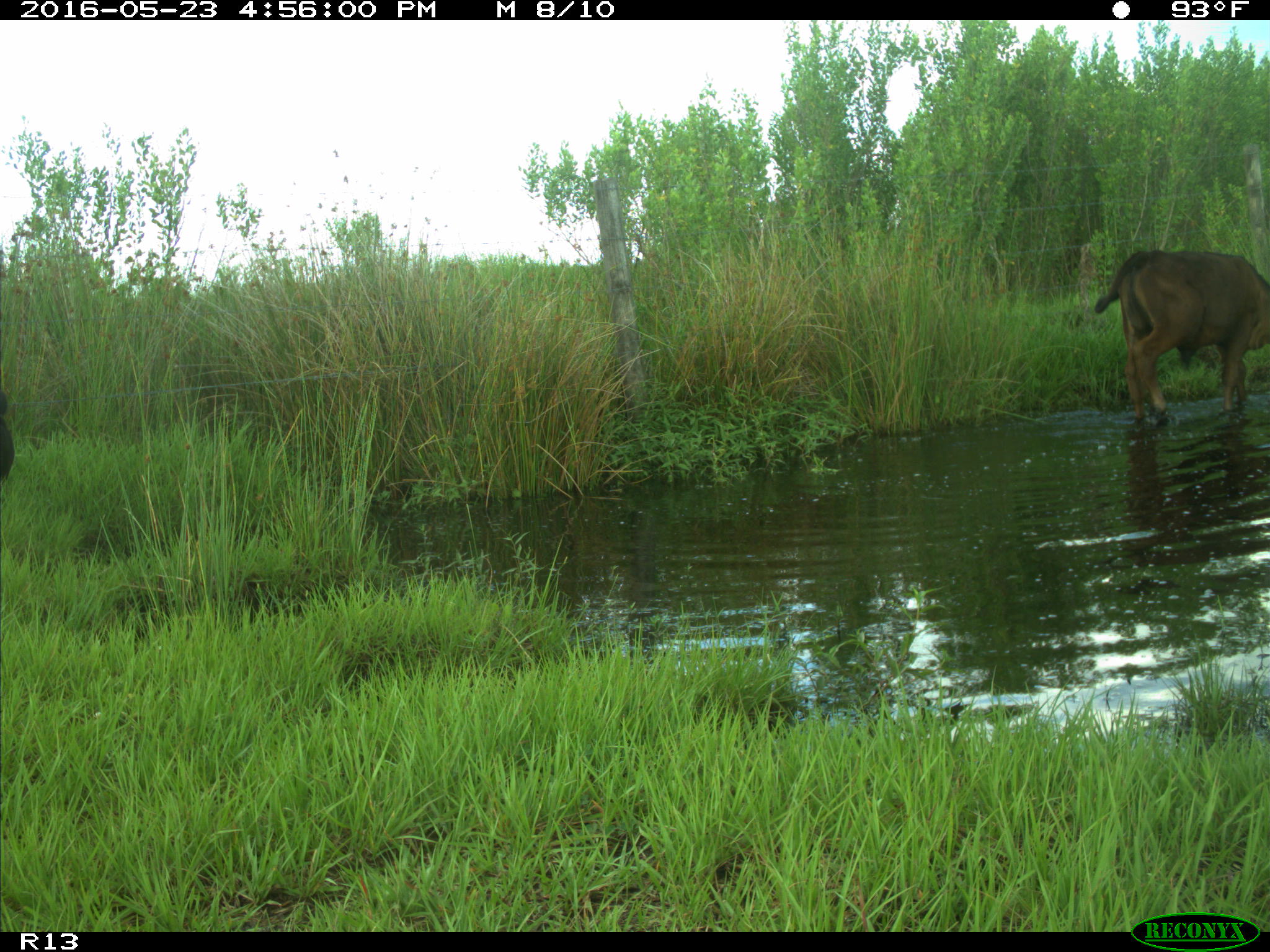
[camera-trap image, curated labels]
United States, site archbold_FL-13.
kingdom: Animalia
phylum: Chordata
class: Mammalia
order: Artiodactyla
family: Bovidae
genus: Bos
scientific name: Bos taurus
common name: domestic cow